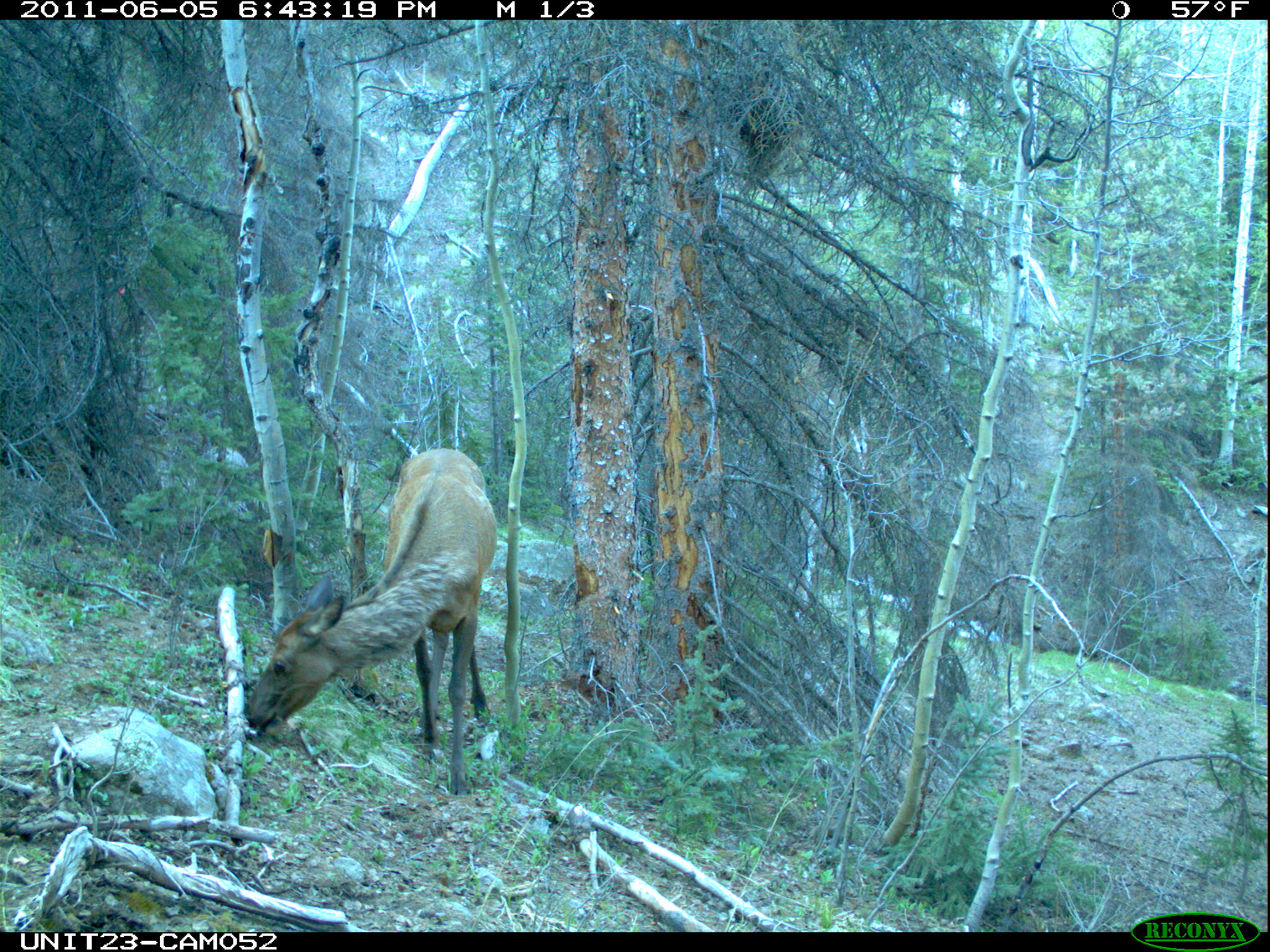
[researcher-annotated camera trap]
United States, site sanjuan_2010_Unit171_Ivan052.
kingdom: Animalia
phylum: Chordata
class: Mammalia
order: Artiodactyla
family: Cervidae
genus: Cervus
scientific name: Cervus elaphus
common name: red deer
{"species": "Cervus elaphus (red deer)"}